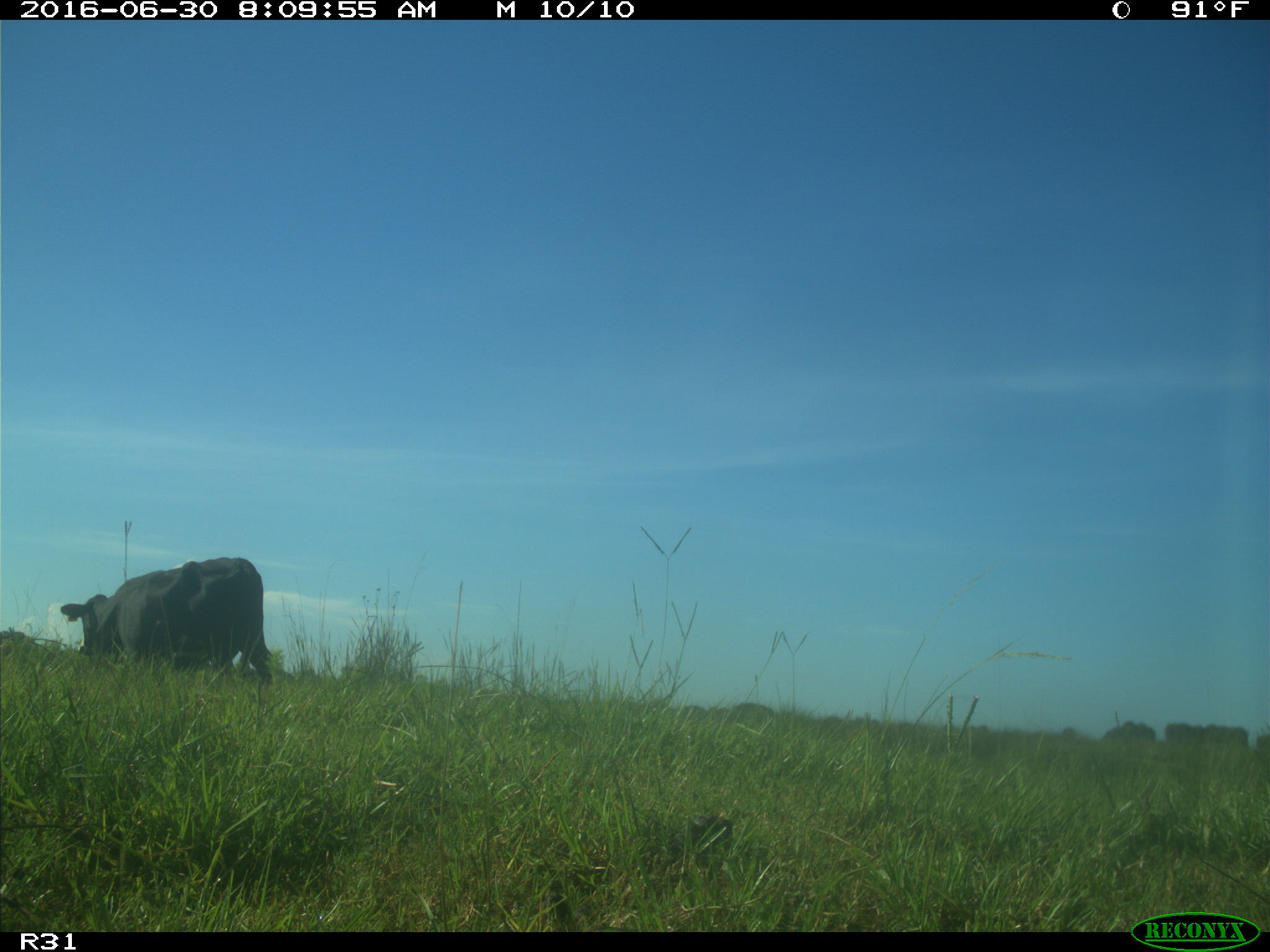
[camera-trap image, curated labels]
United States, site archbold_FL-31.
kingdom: Animalia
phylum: Chordata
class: Mammalia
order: Artiodactyla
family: Bovidae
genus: Bos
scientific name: Bos taurus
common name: domestic cow